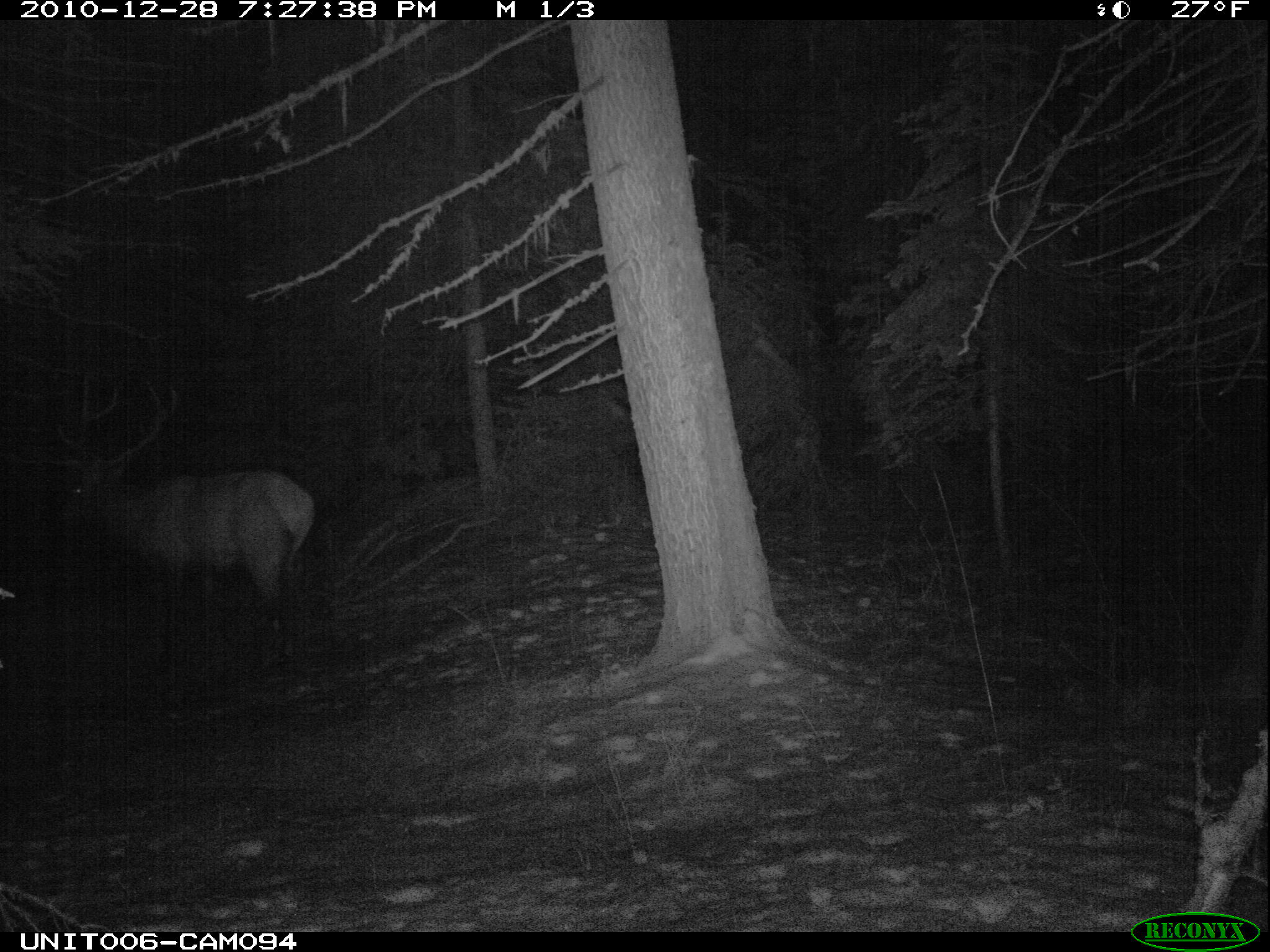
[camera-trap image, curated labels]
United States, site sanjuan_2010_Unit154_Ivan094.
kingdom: Animalia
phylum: Chordata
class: Mammalia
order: Artiodactyla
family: Cervidae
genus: Cervus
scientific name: Cervus elaphus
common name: red deer